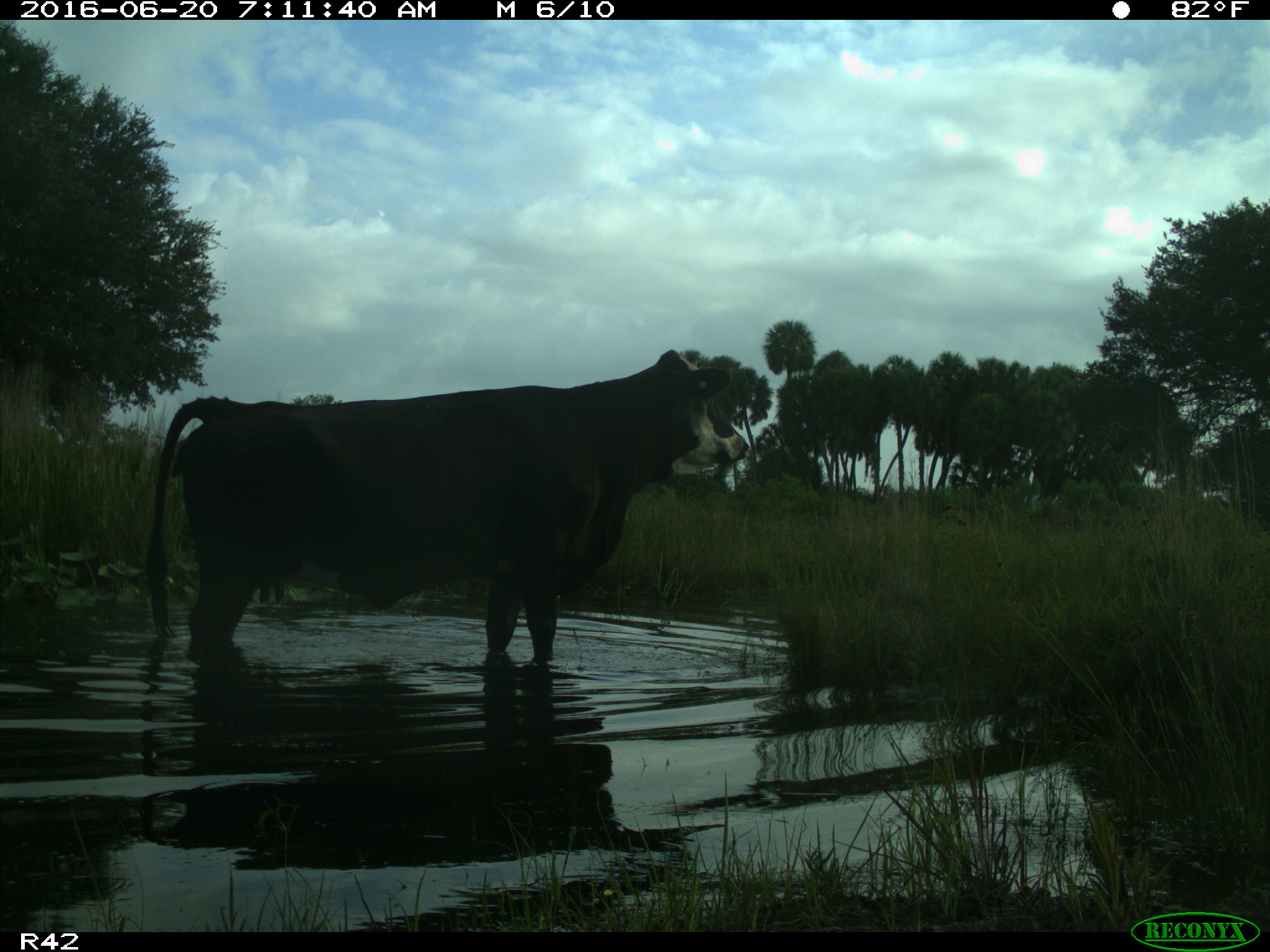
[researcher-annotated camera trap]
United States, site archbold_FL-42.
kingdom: Animalia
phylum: Chordata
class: Mammalia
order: Artiodactyla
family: Bovidae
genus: Bos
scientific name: Bos taurus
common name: domestic cow